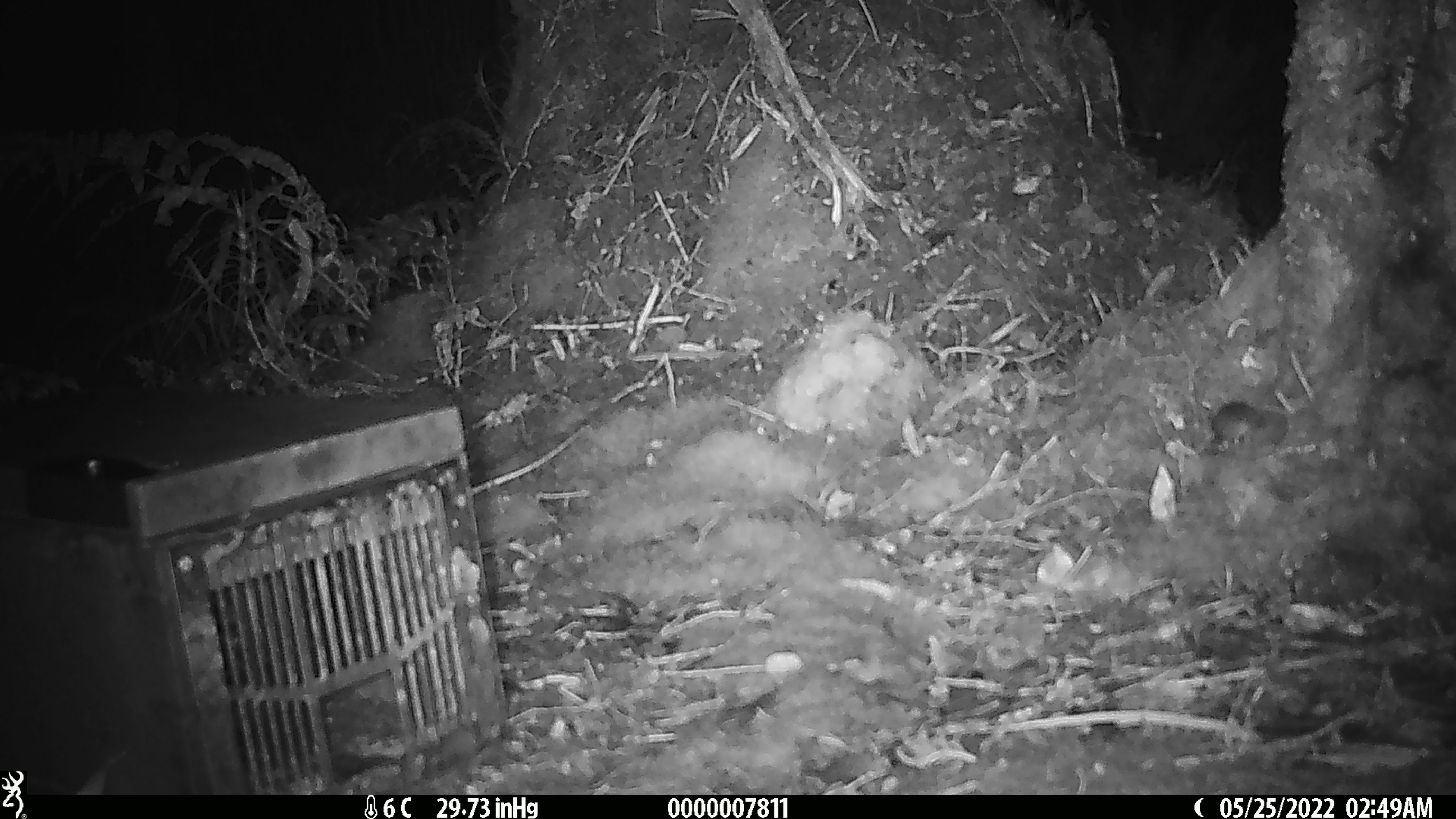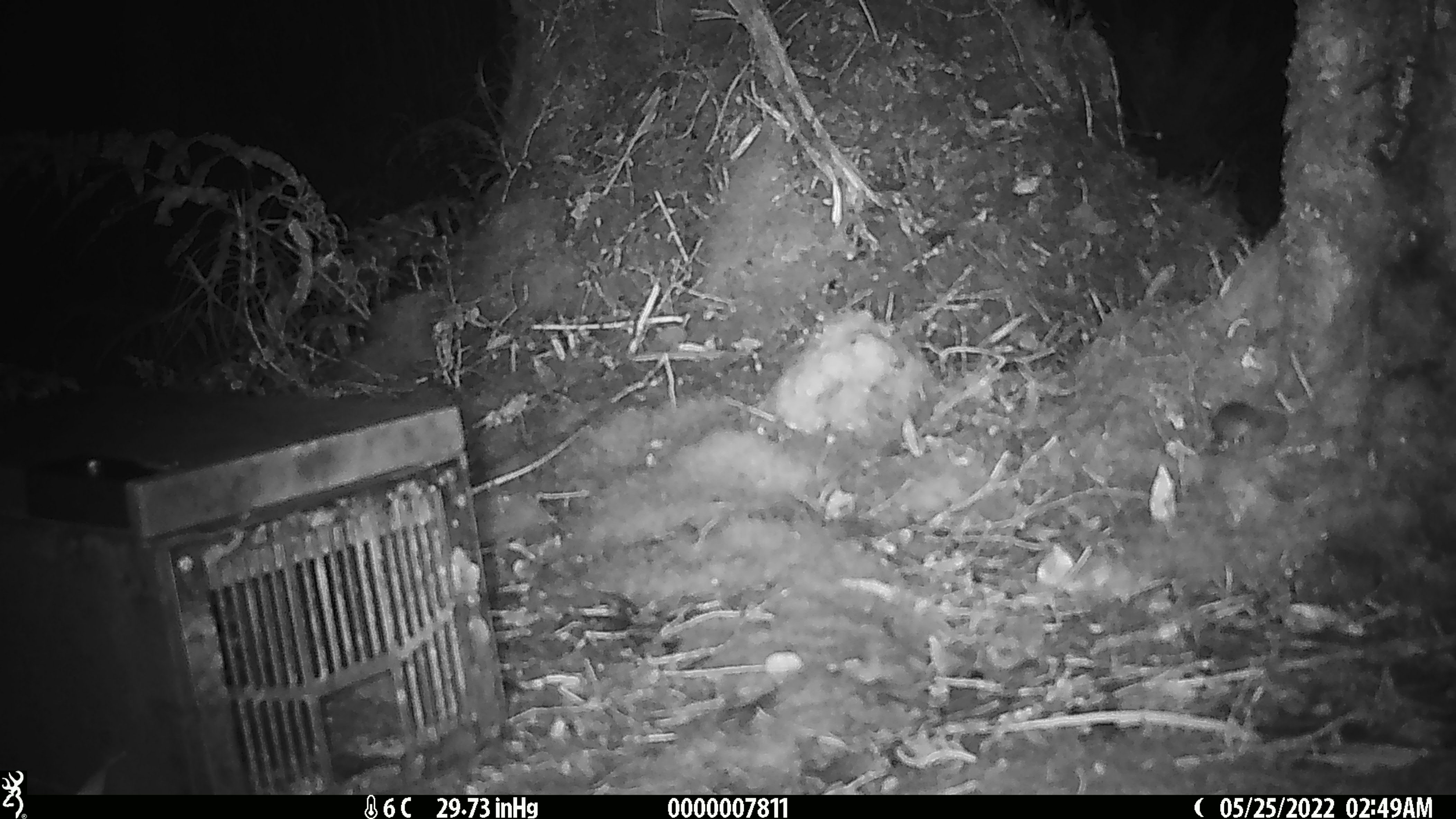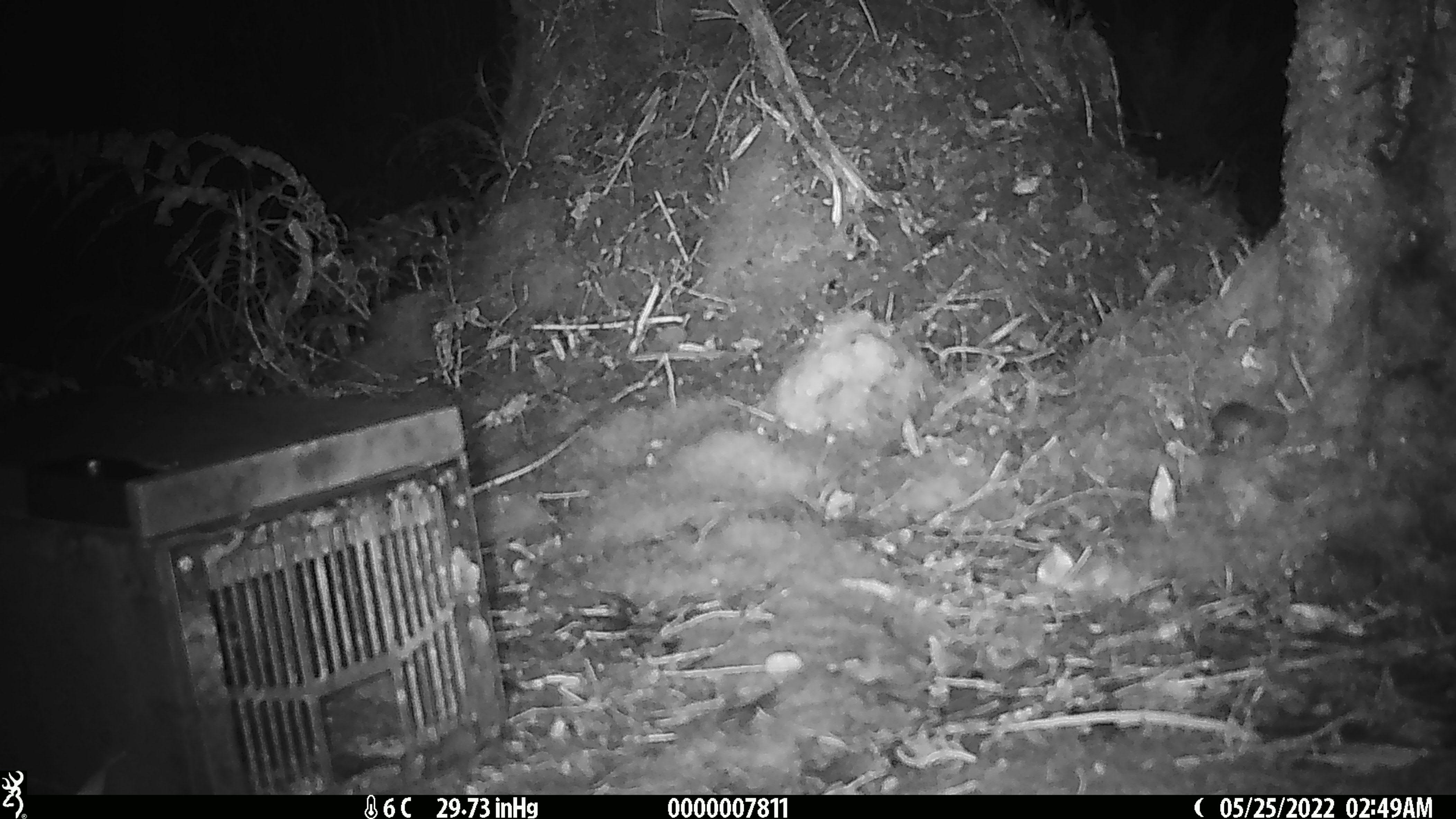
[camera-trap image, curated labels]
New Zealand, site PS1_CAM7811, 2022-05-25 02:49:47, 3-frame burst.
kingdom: Animalia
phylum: Chordata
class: Mammalia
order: Rodentia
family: Muridae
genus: Mus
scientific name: Mus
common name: mouse